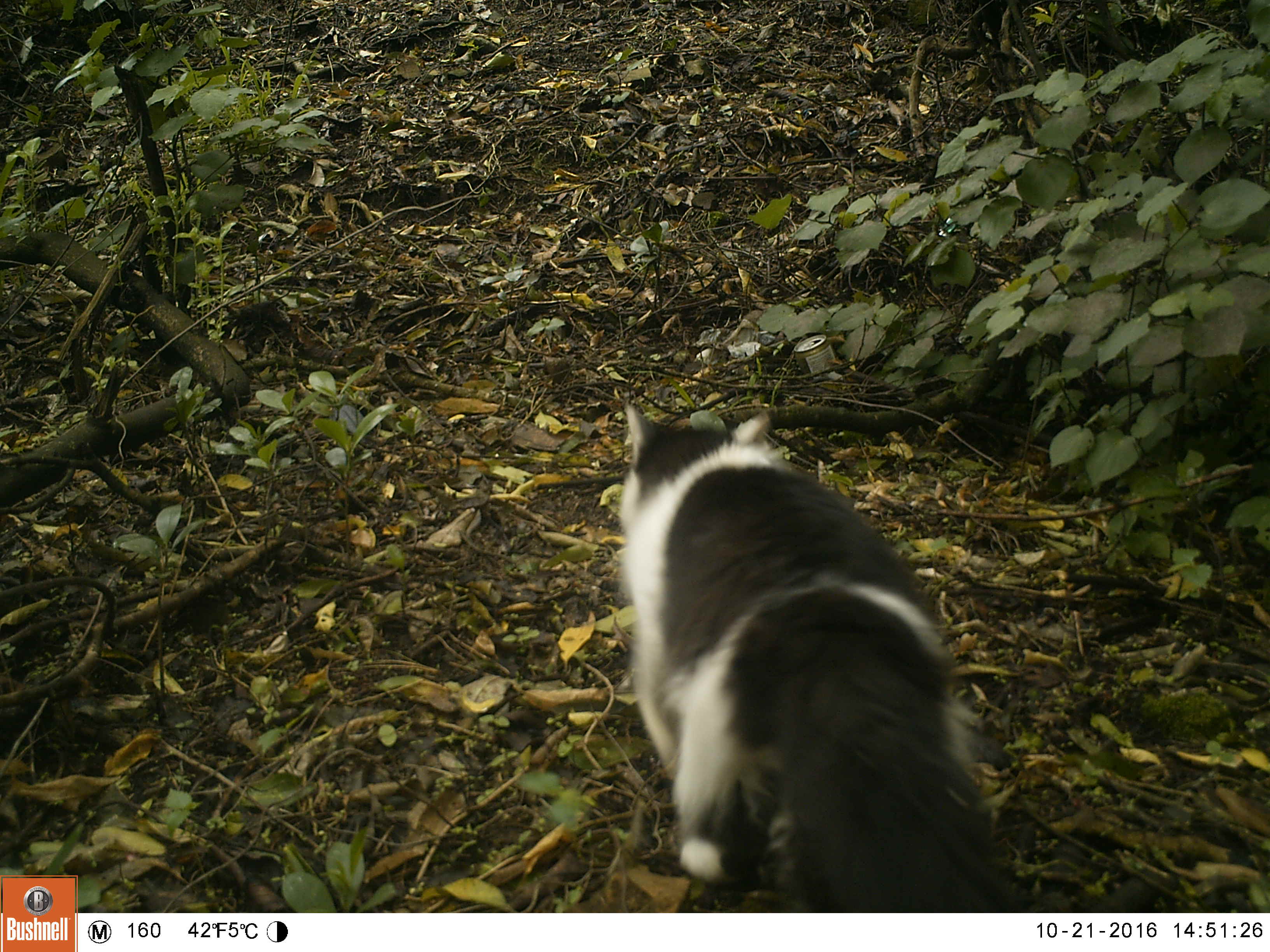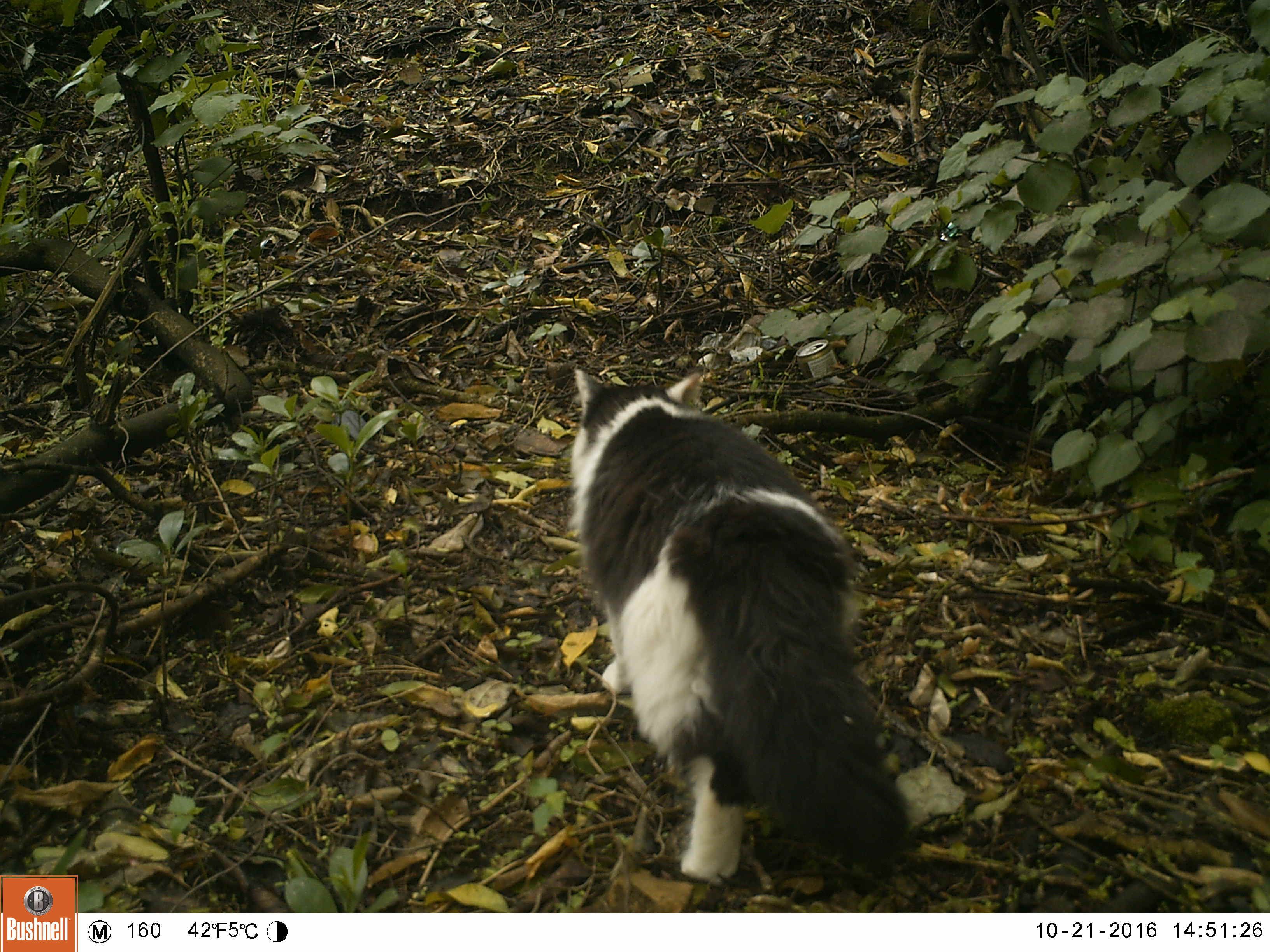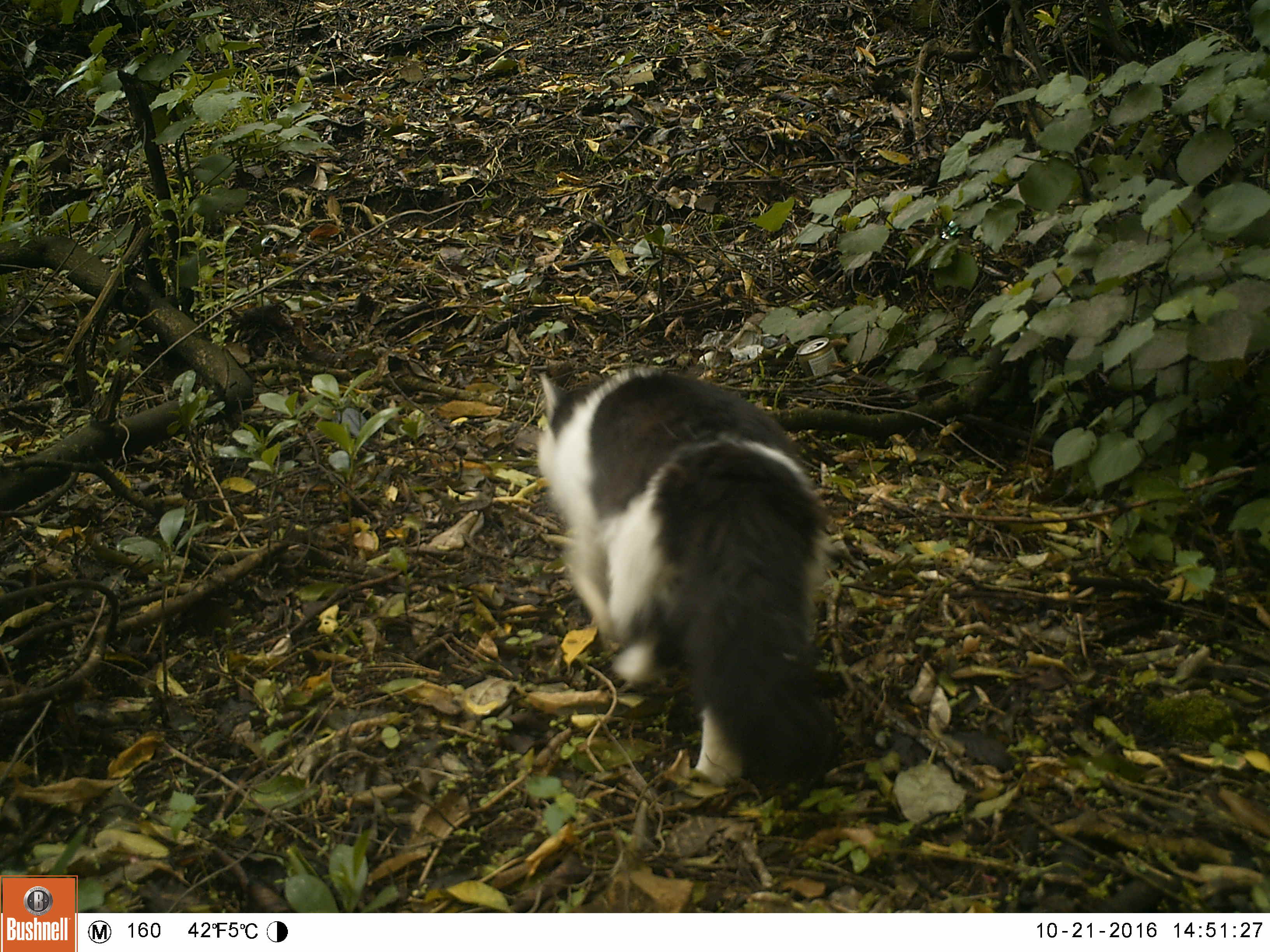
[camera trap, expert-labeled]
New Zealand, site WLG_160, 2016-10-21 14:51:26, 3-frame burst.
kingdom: Animalia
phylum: Chordata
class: Mammalia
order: Carnivora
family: Felidae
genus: Felis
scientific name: Felis catus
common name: domestic cat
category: cat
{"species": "cat (domestic cat) (Felis catus)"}